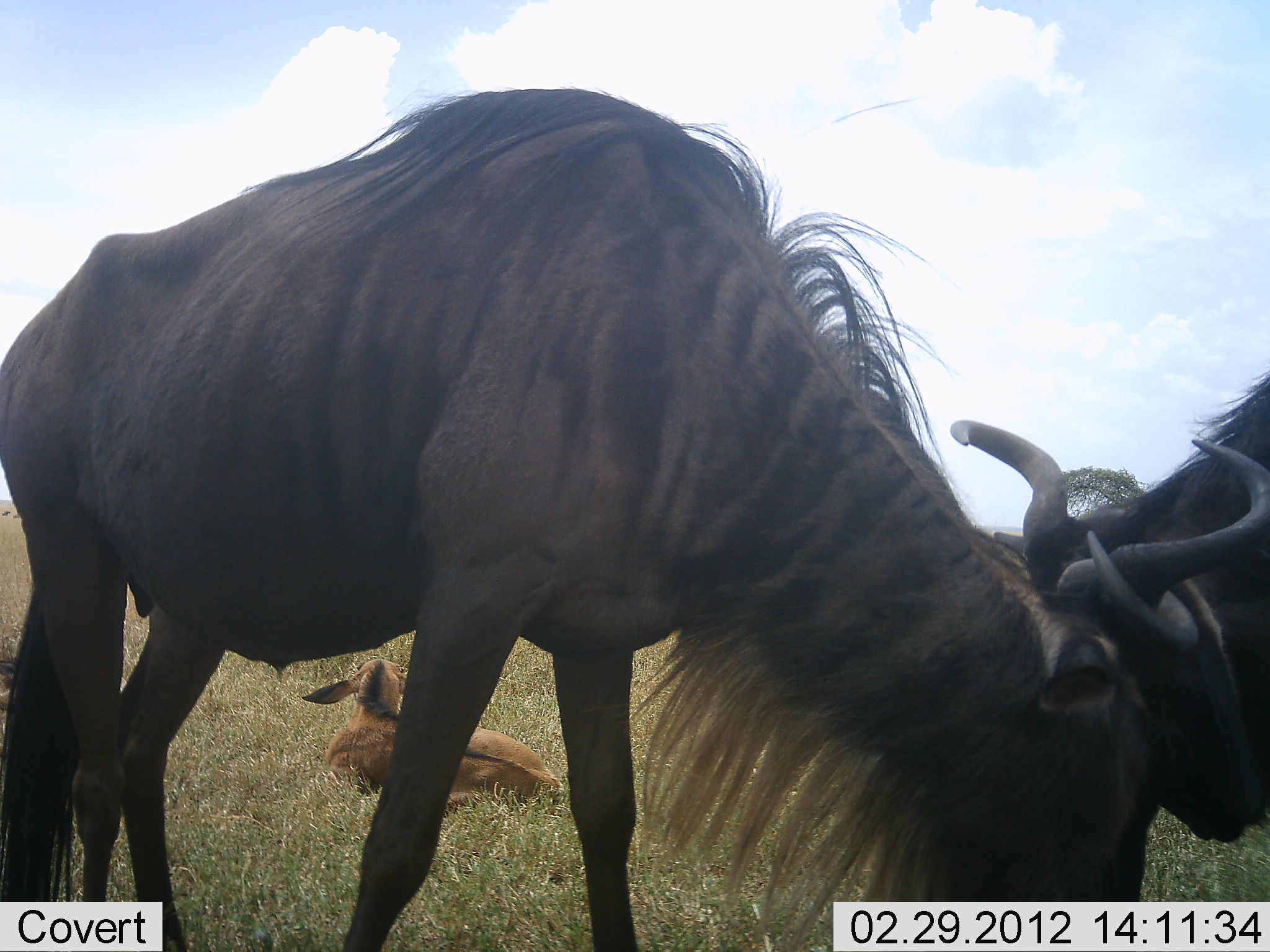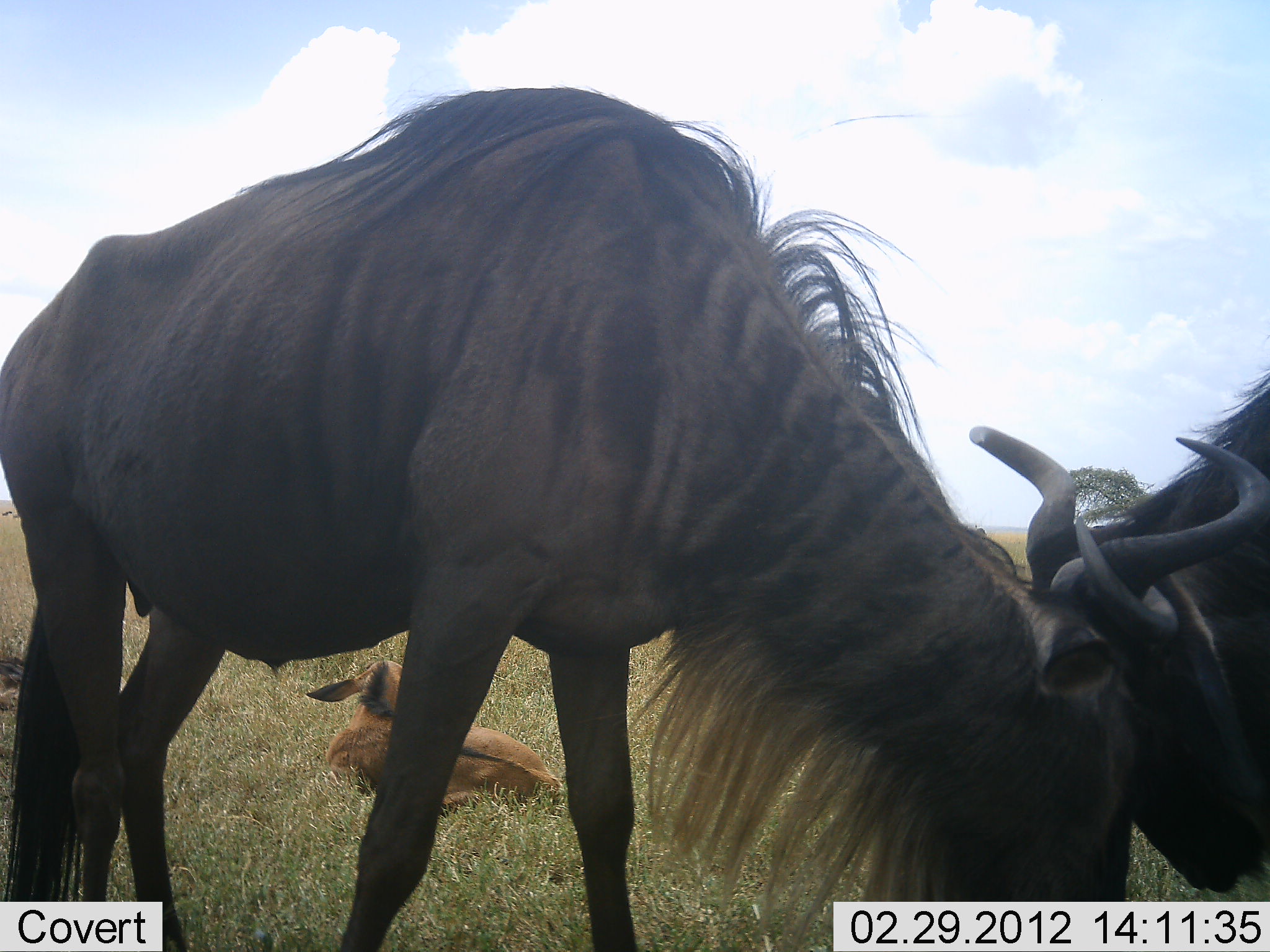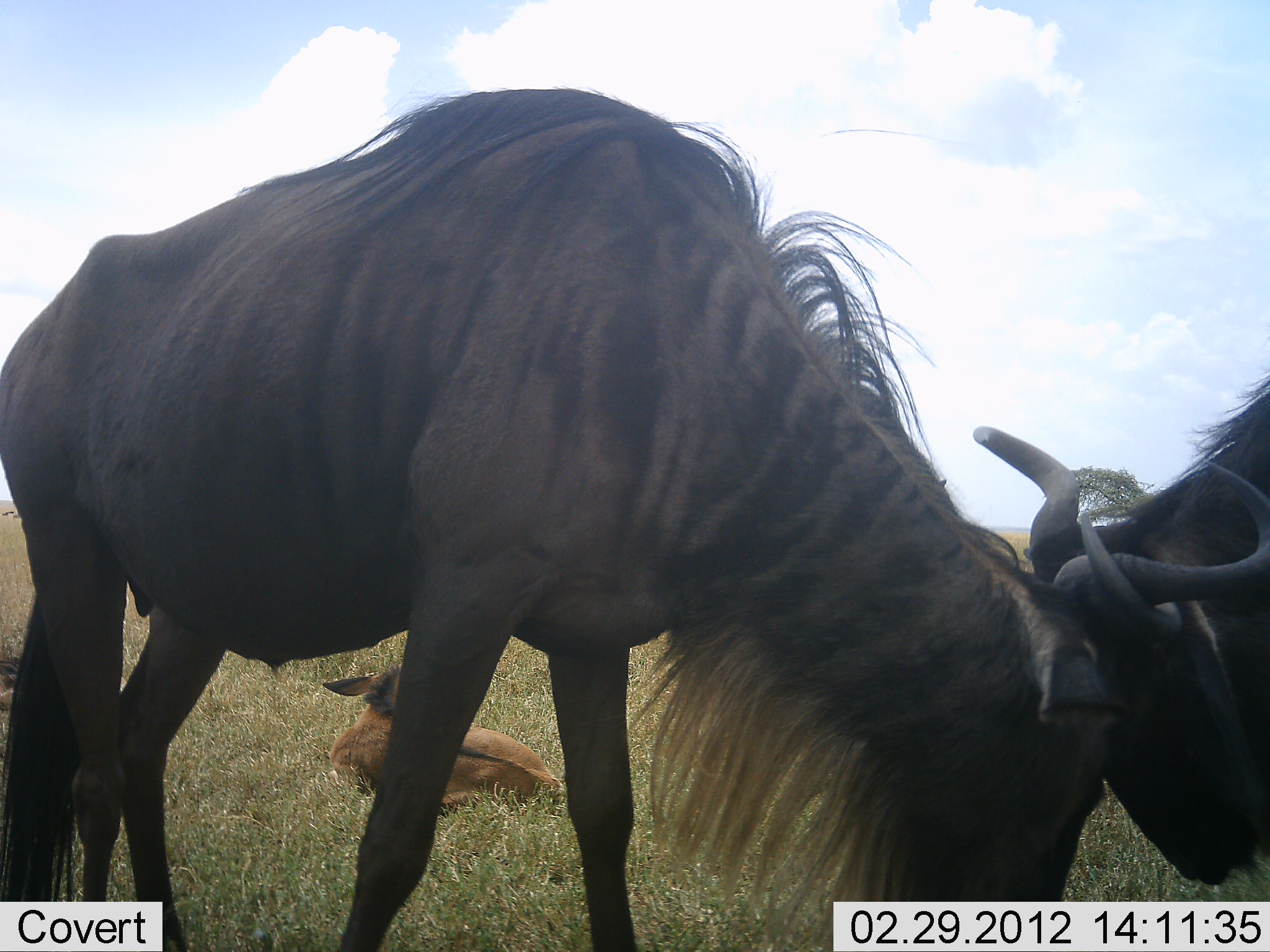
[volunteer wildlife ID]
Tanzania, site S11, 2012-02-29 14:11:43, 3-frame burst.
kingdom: Animalia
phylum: Chordata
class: Mammalia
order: Artiodactyla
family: Bovidae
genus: Connochaetes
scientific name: Connochaetes taurinus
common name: blue wildebeest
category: wildebeest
Wildebeest (blue wildebeest) (Connochaetes taurinus), count 3. Behavior (volunteer vote fractions): standing 23%, resting 38%, moving 0%, interacting 77%. Young present (vote fraction): 85%. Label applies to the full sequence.